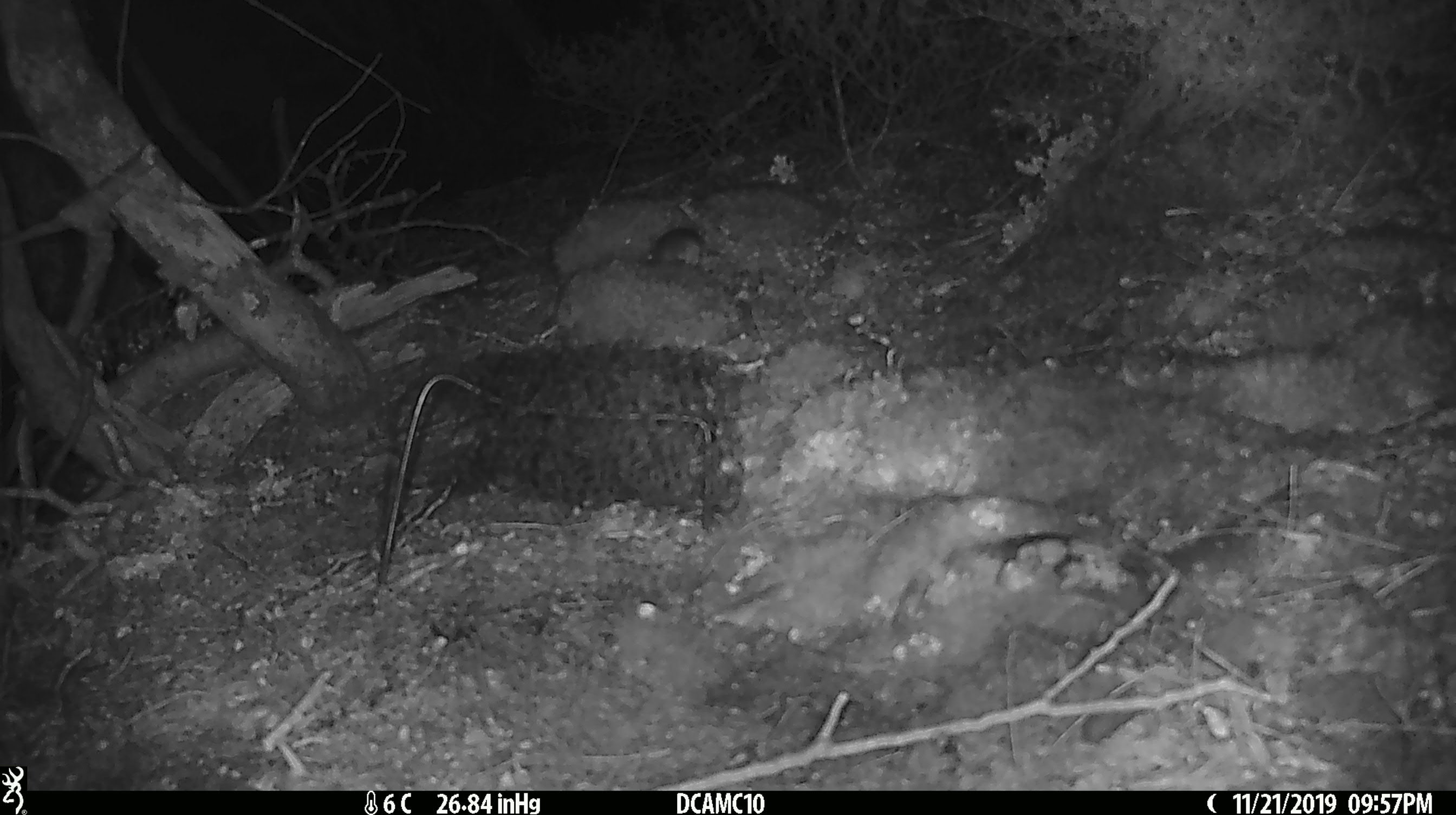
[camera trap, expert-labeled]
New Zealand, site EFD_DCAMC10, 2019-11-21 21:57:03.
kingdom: Animalia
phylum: Chordata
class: Mammalia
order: Rodentia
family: Muridae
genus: Mus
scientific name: Mus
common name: mouse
Mouse (Mus).